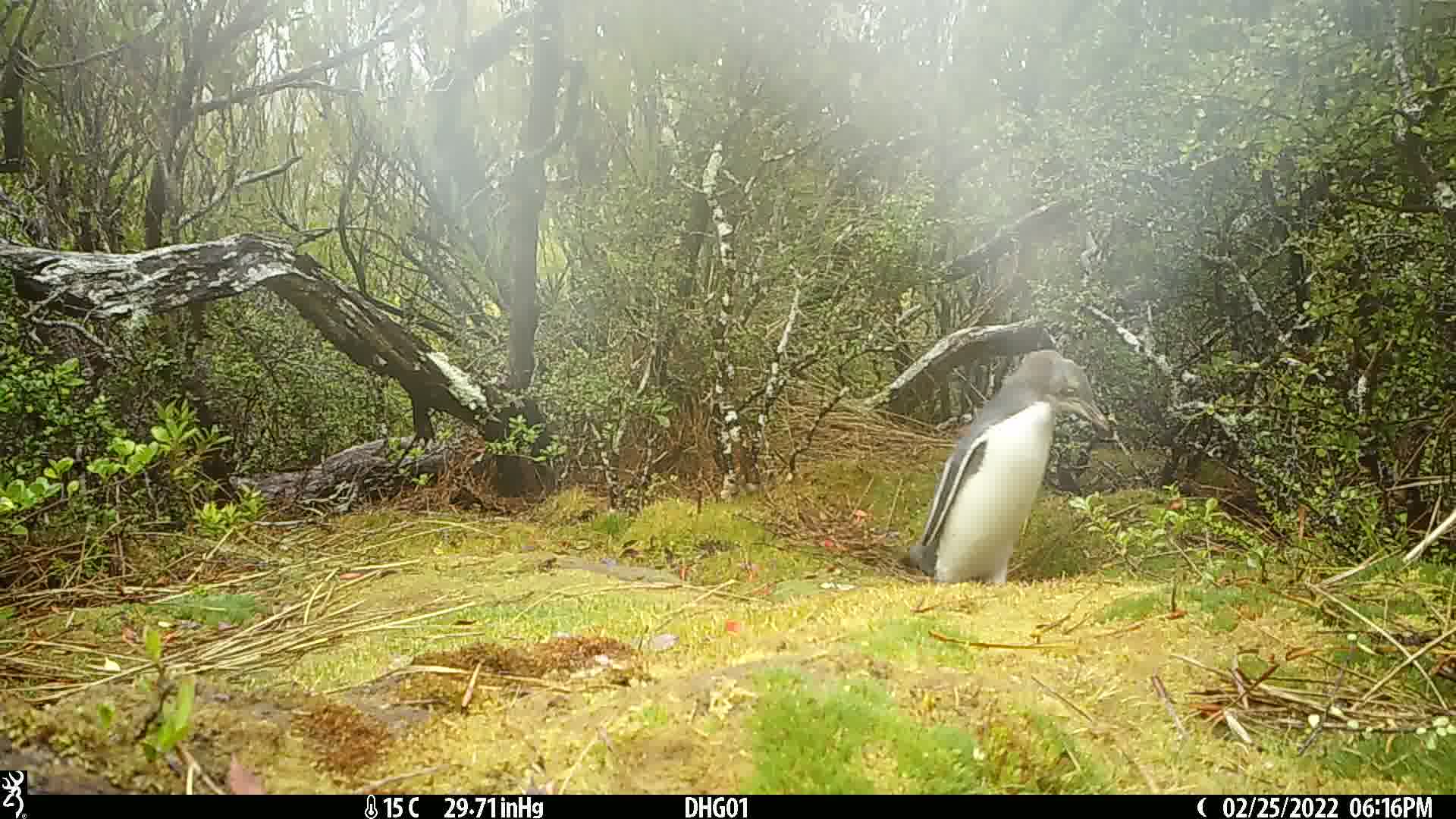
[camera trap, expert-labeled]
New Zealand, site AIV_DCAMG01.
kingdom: Animalia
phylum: Chordata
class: Aves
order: Sphenisciformes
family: Spheniscidae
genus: Megadyptes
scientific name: Megadyptes antipodes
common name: yellow-eyed penguin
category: yellow eyed penguin